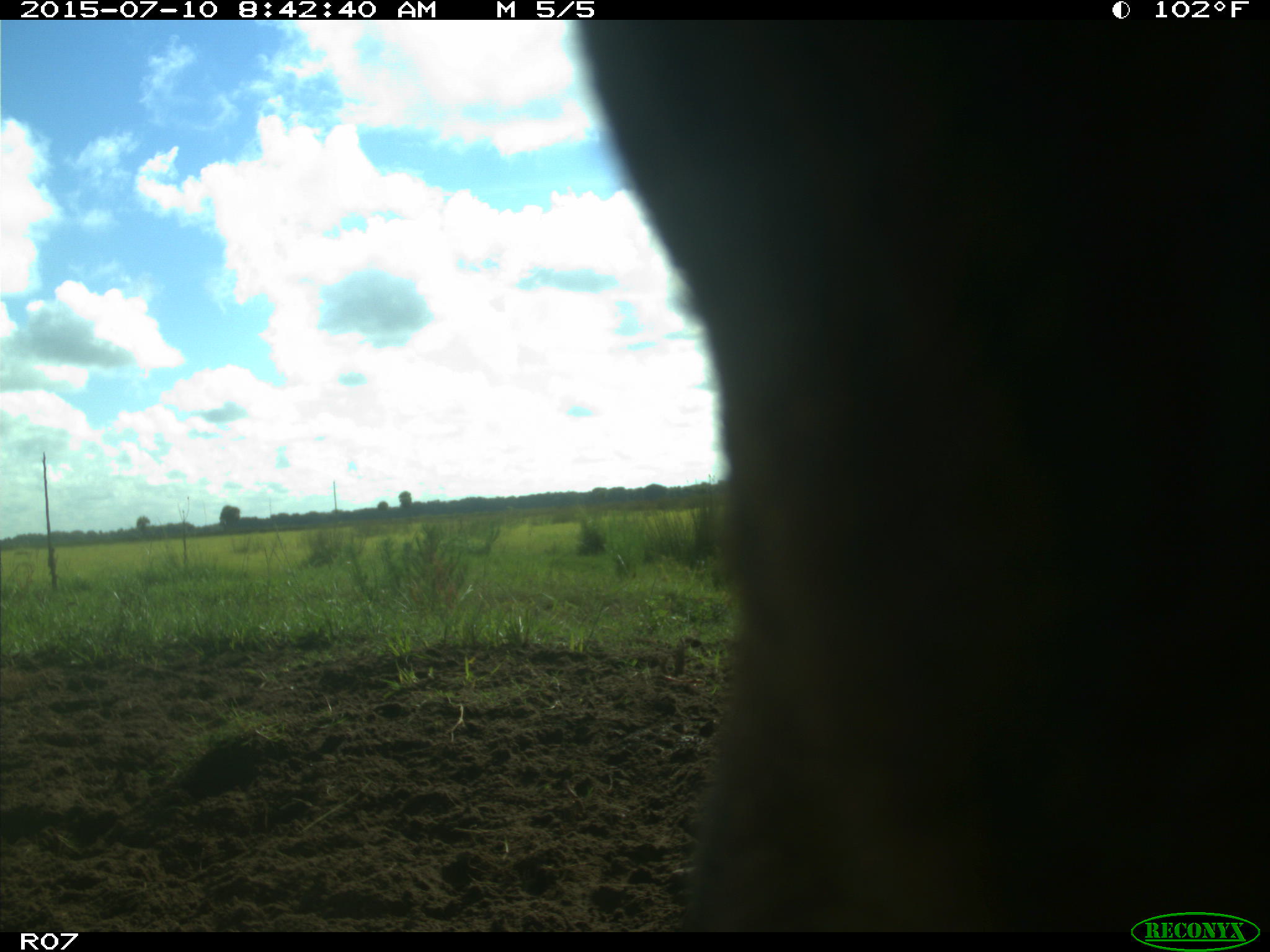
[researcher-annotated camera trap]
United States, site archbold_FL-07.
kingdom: Animalia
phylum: Chordata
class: Mammalia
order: Artiodactyla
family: Bovidae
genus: Bos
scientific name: Bos taurus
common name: domestic cow